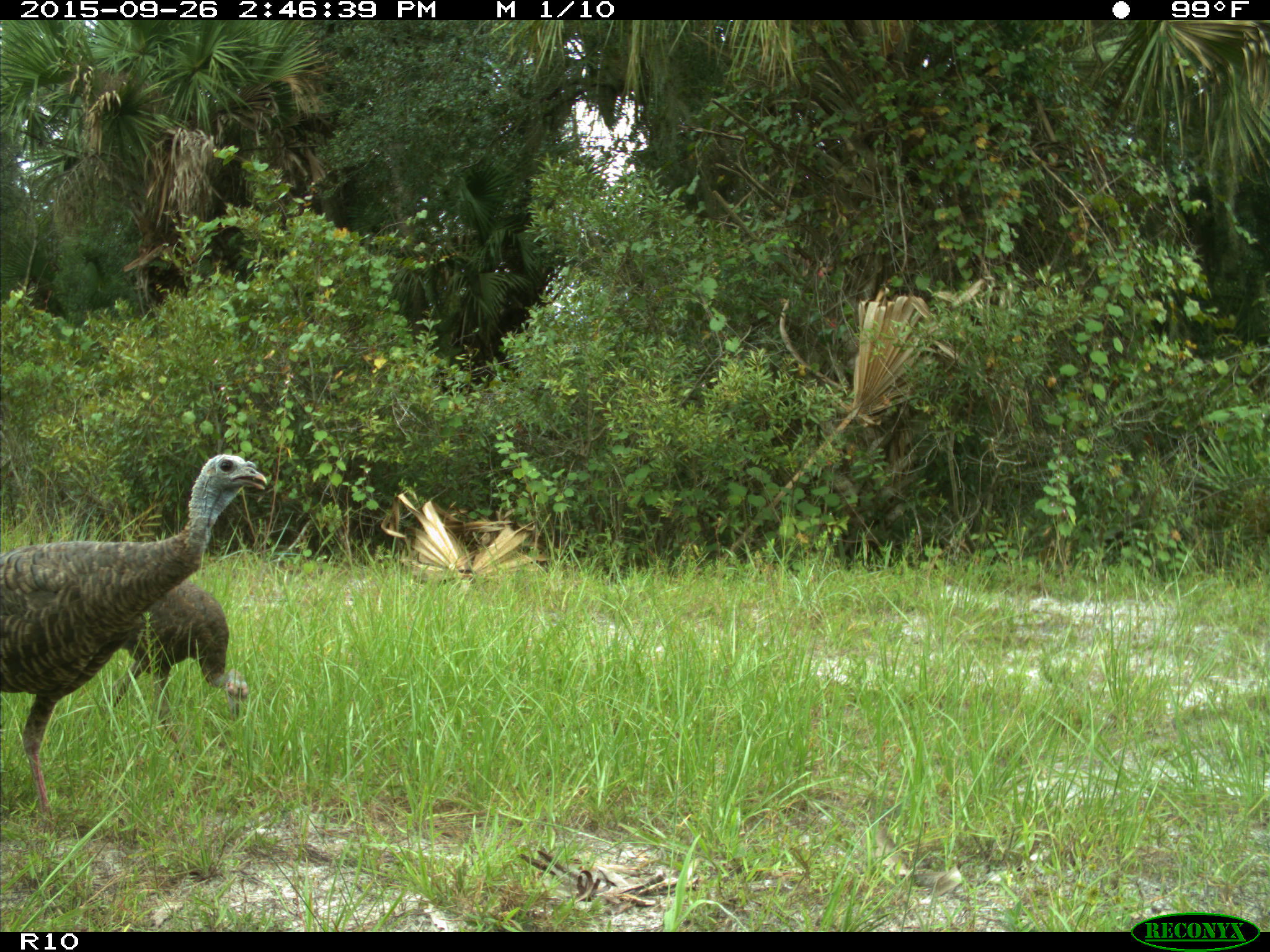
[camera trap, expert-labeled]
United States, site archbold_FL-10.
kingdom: Animalia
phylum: Chordata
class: Aves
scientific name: Aves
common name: birds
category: unidentified bird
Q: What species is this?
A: Unidentified bird (birds) (Aves).